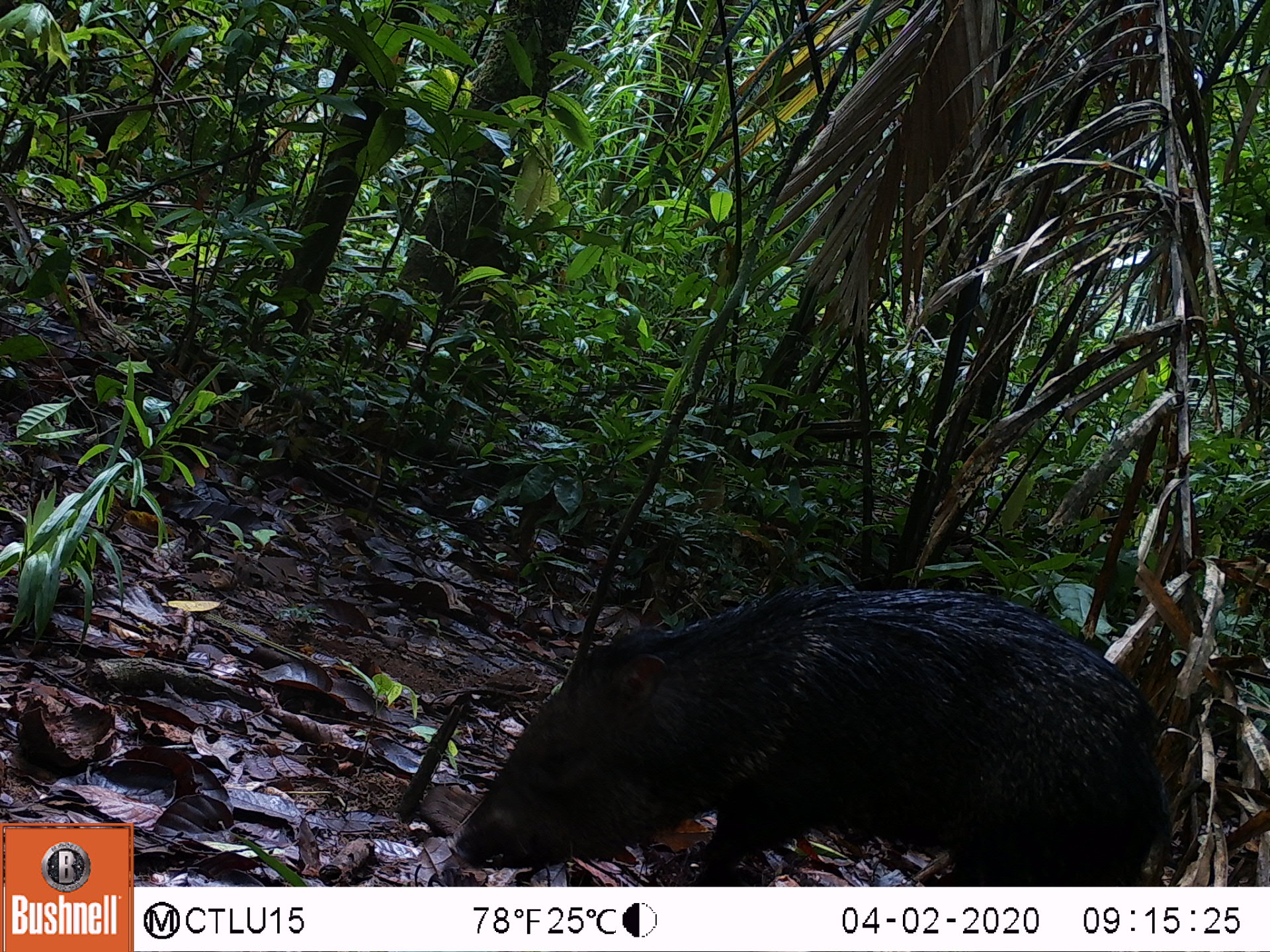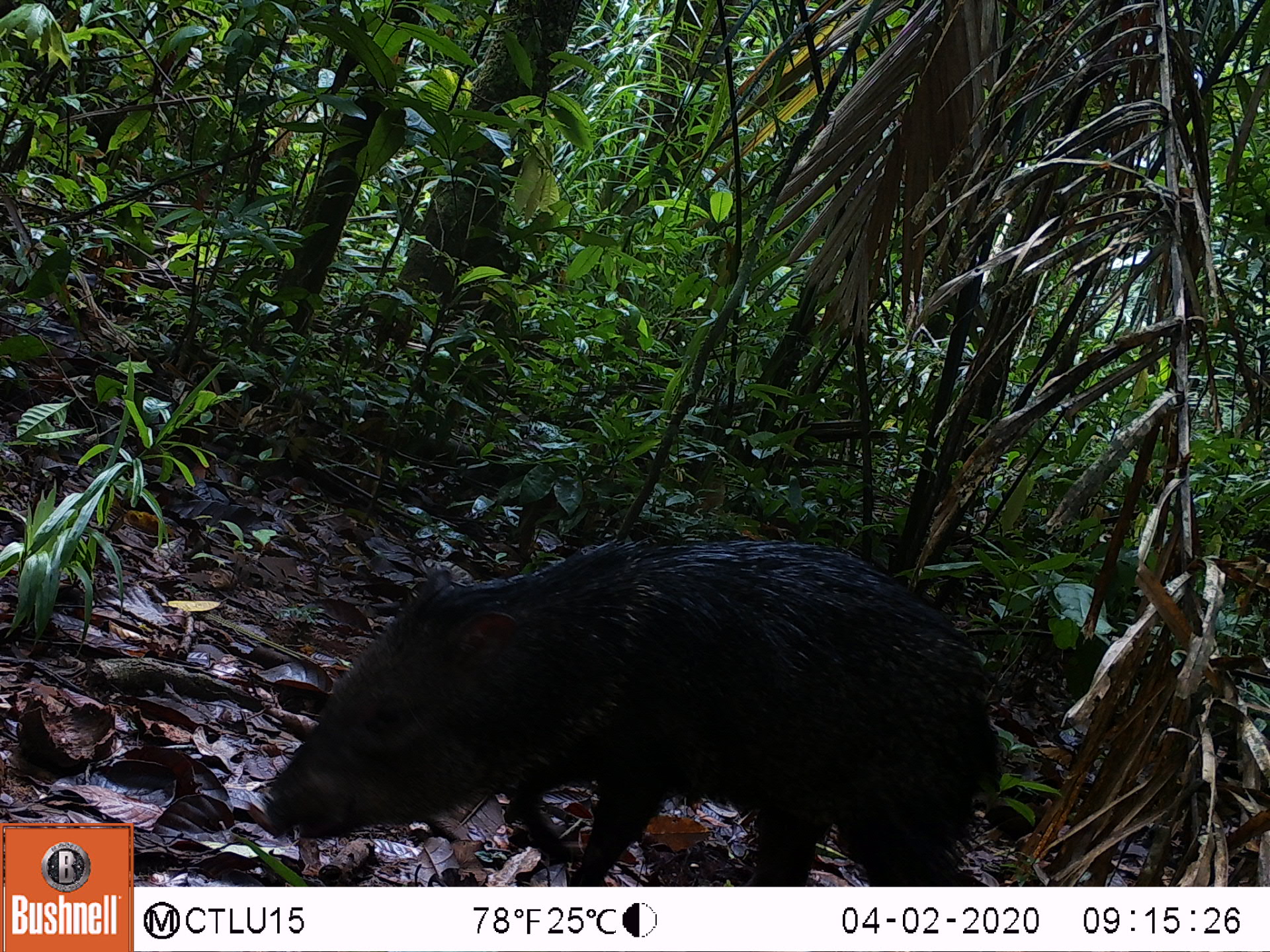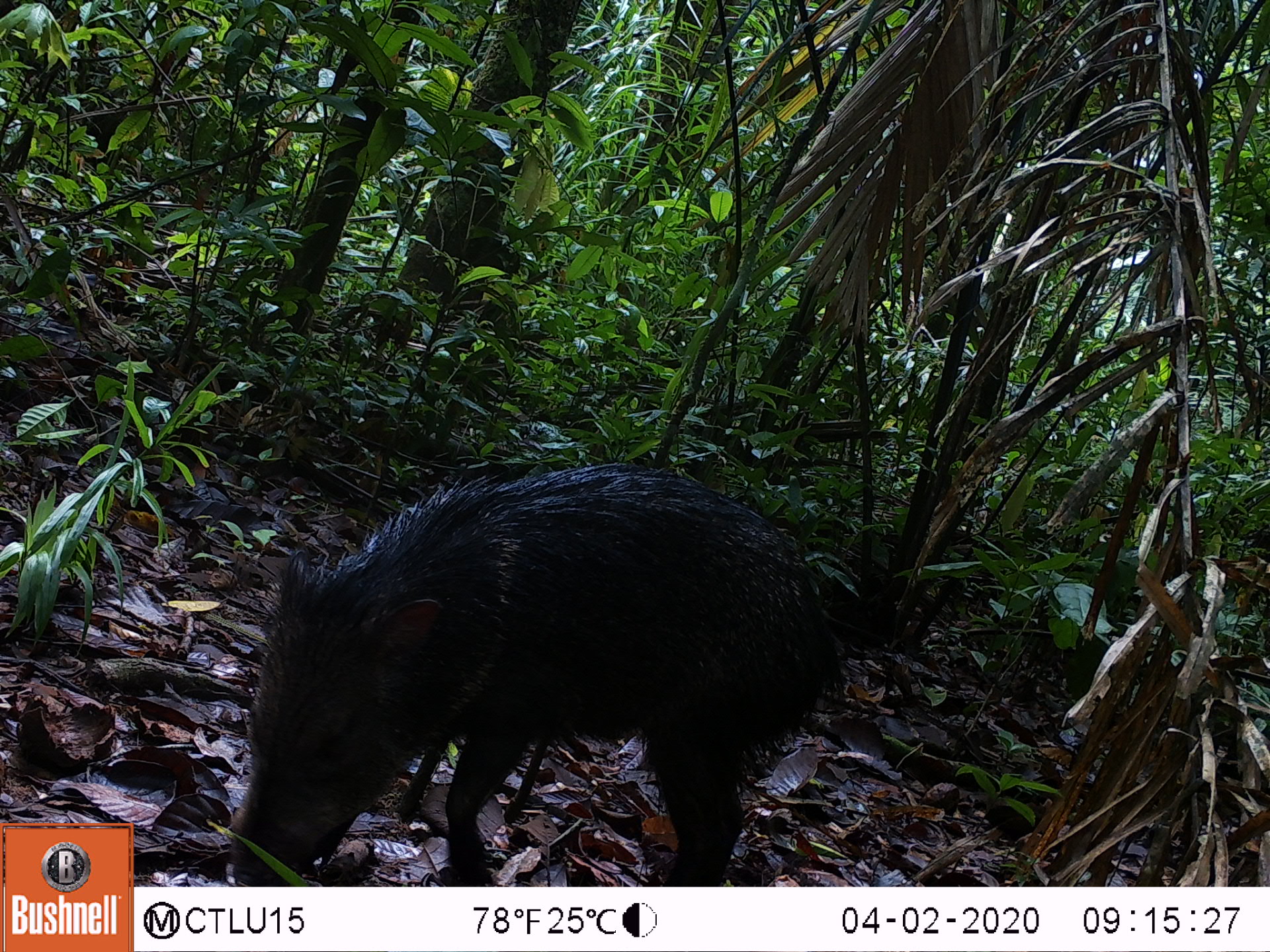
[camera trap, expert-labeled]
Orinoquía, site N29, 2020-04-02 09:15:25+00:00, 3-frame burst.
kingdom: Animalia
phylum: Chordata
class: Mammalia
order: Artiodactyla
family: Tayassuidae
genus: Pecari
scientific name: Pecari tajacu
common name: collared peccary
Collared peccary (Pecari tajacu).